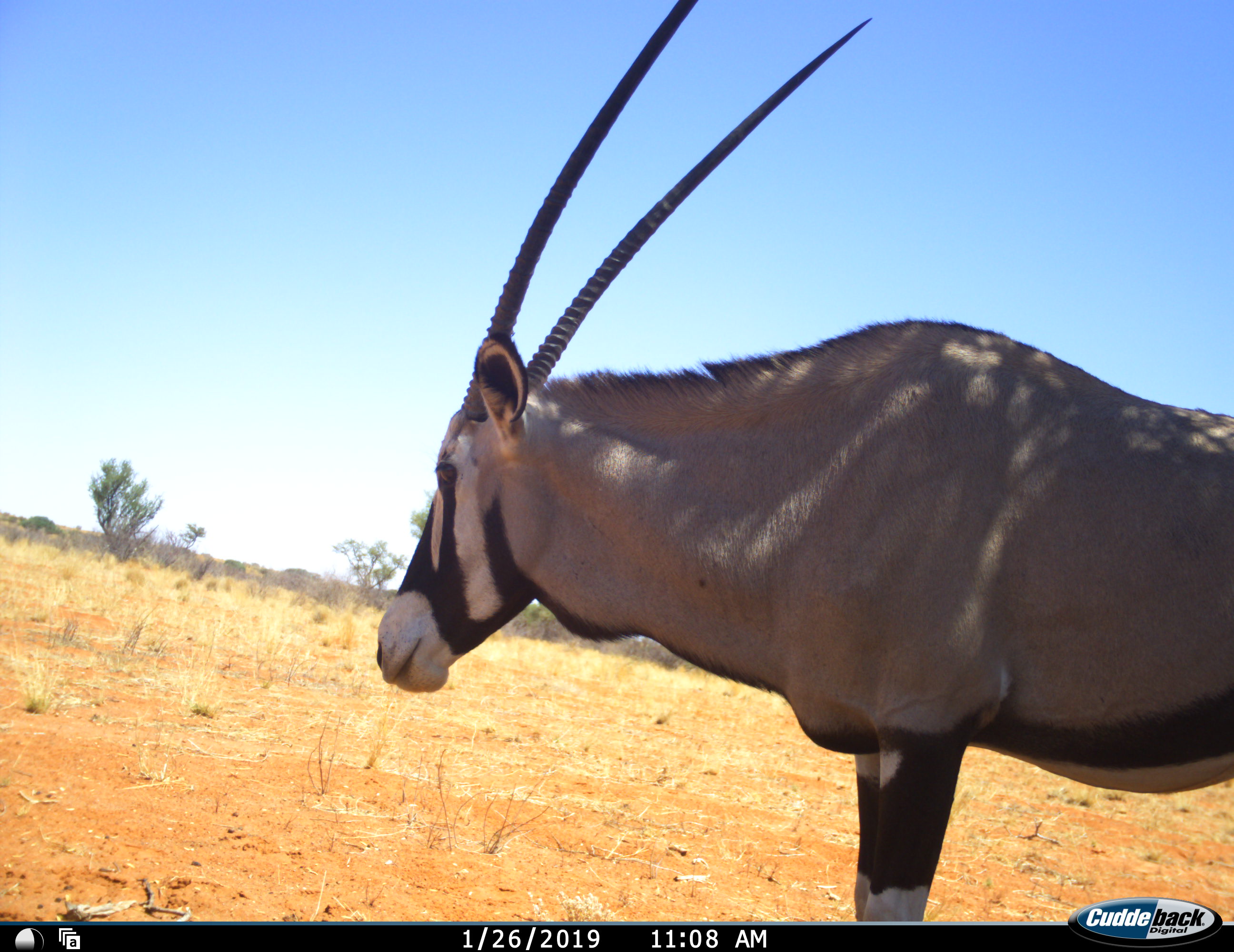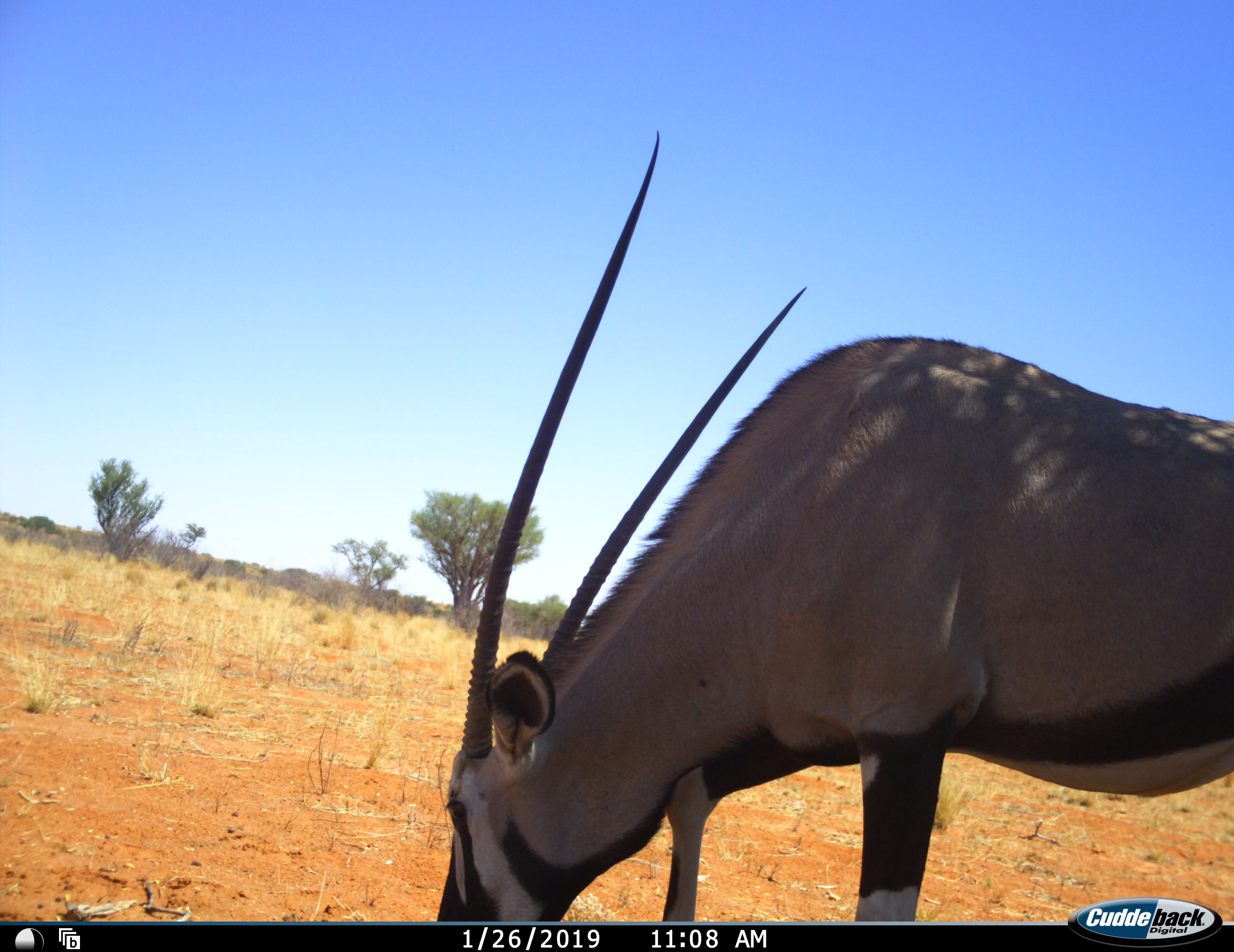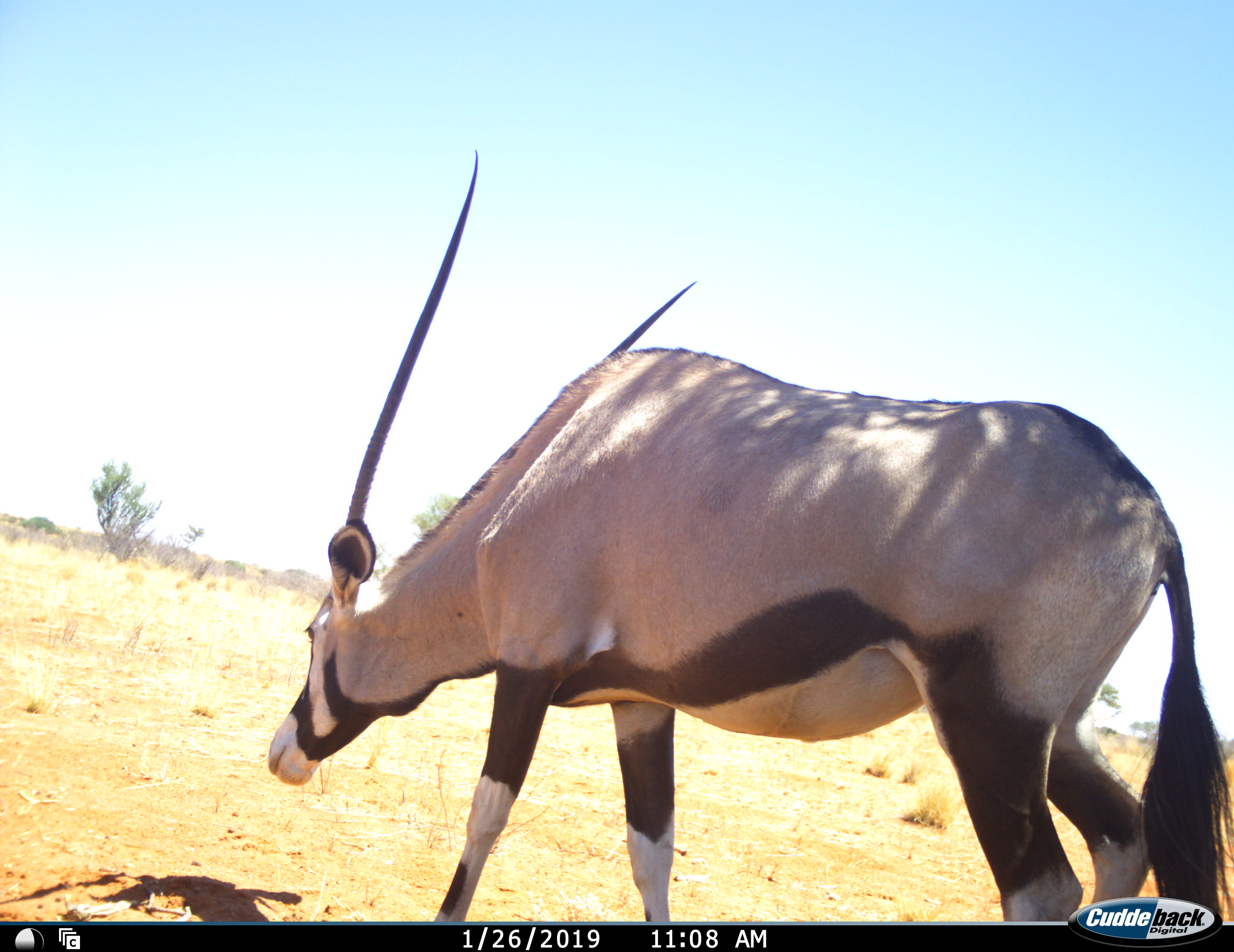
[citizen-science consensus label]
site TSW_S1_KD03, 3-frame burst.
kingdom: Animalia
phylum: Chordata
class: Mammalia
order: Artiodactyla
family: Bovidae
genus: Oryx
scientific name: Oryx gazella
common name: gemsbok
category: oryx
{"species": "oryx (gemsbok) (Oryx gazella)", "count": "1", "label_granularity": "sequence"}